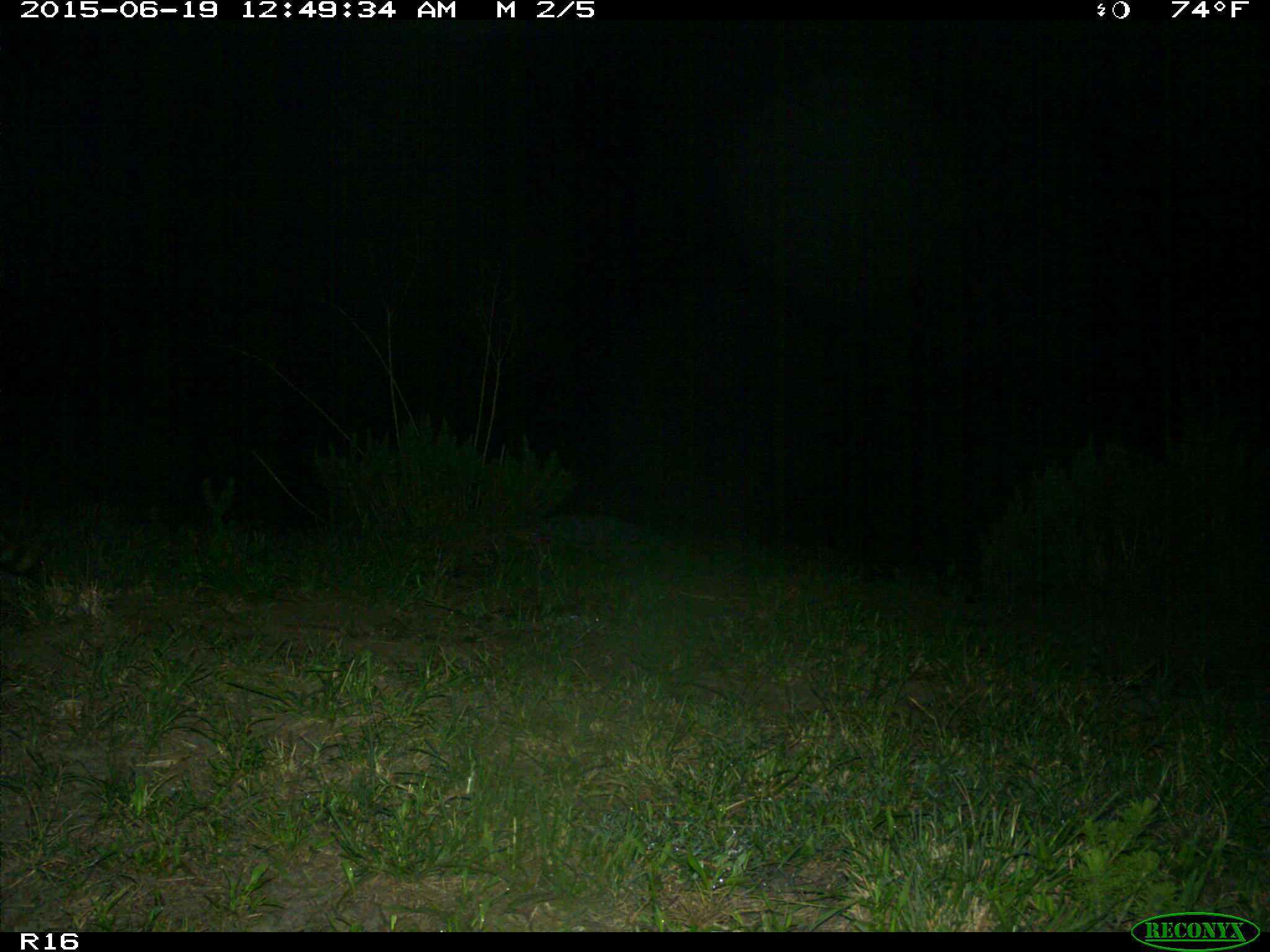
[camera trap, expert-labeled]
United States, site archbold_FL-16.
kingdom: Animalia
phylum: Chordata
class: Mammalia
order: Carnivora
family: Procyonidae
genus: Procyon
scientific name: Procyon lotor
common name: common raccoon